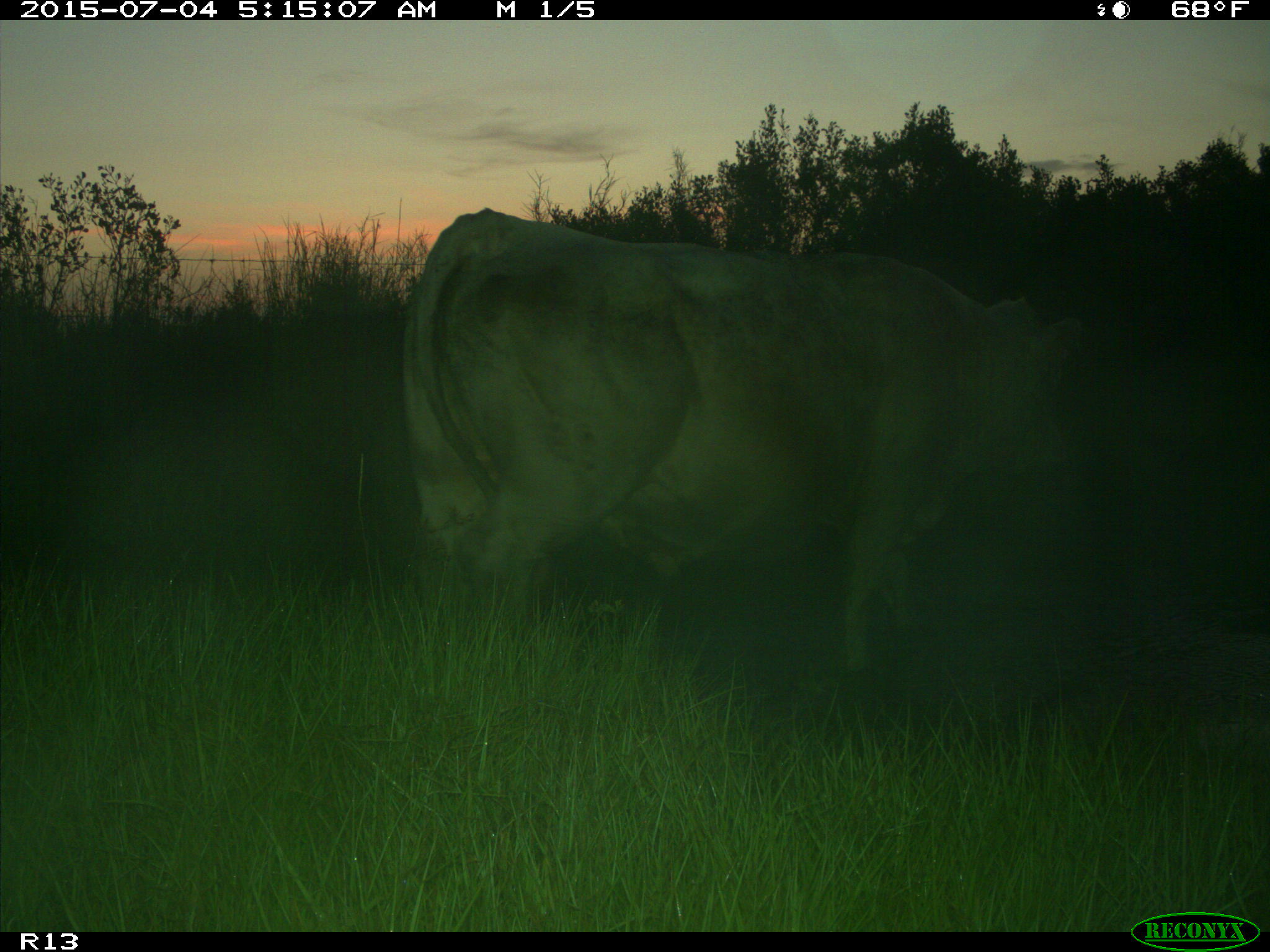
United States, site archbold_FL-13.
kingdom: Animalia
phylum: Chordata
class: Mammalia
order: Artiodactyla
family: Bovidae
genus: Bos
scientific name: Bos taurus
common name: domestic cow